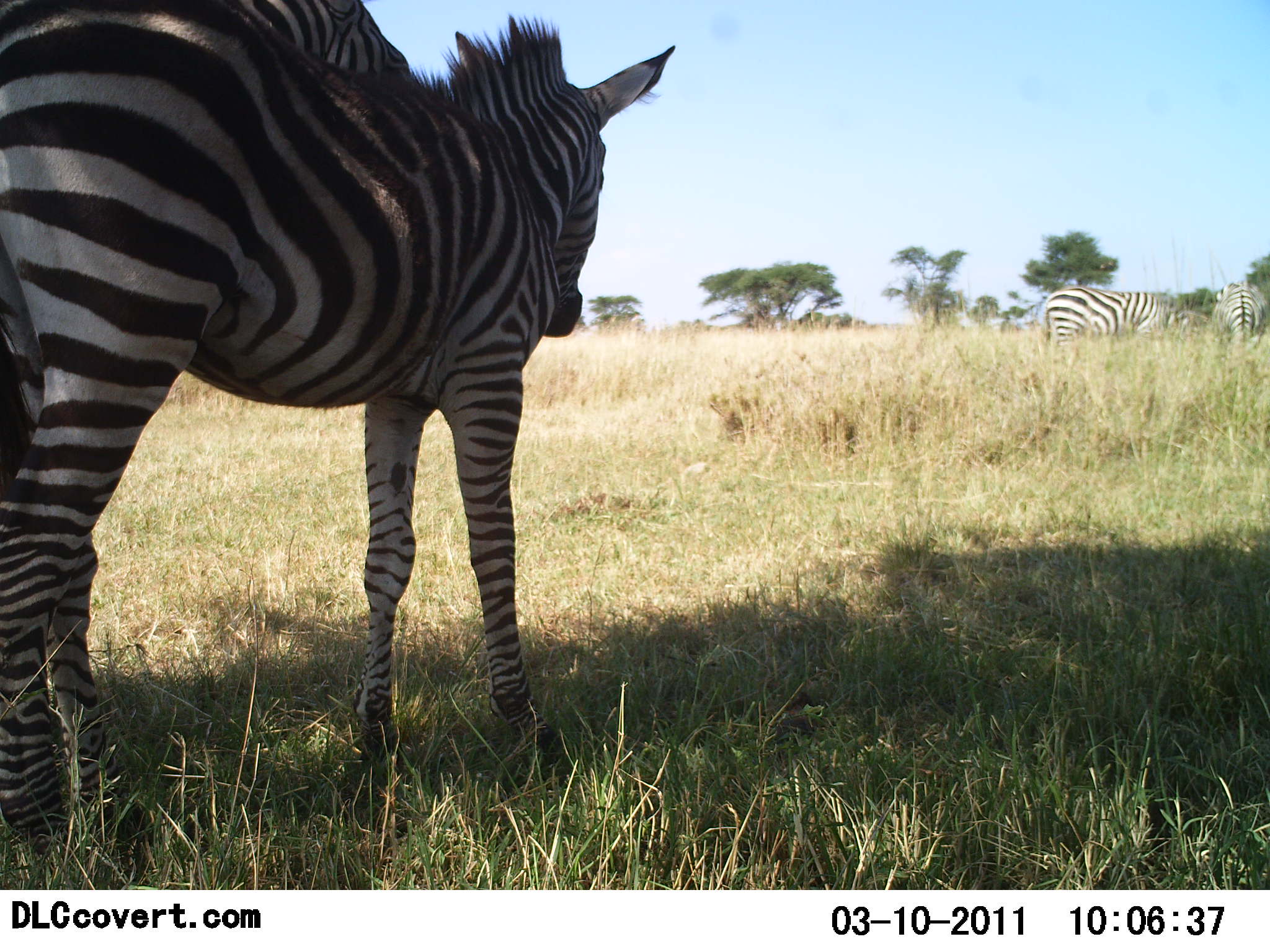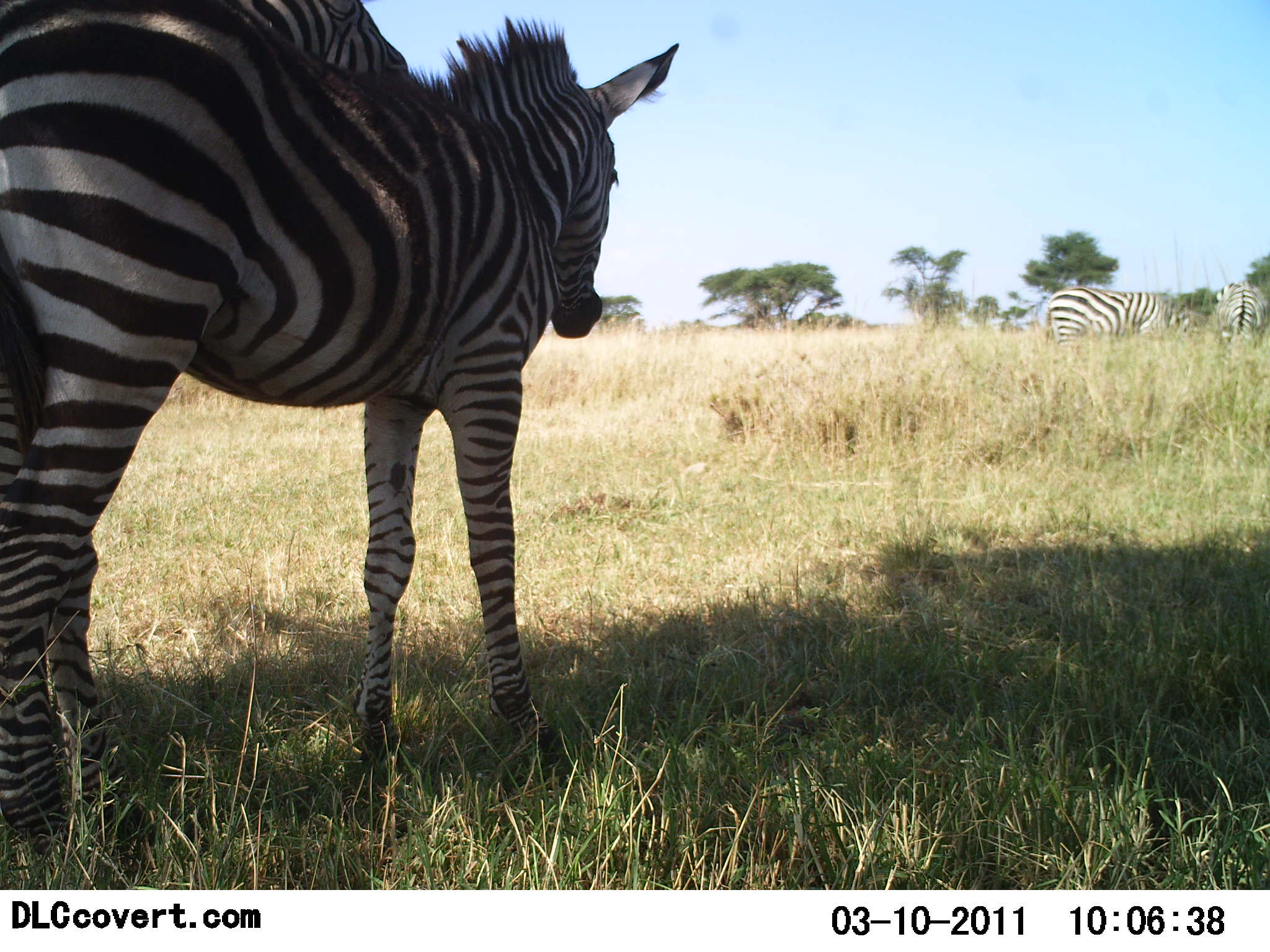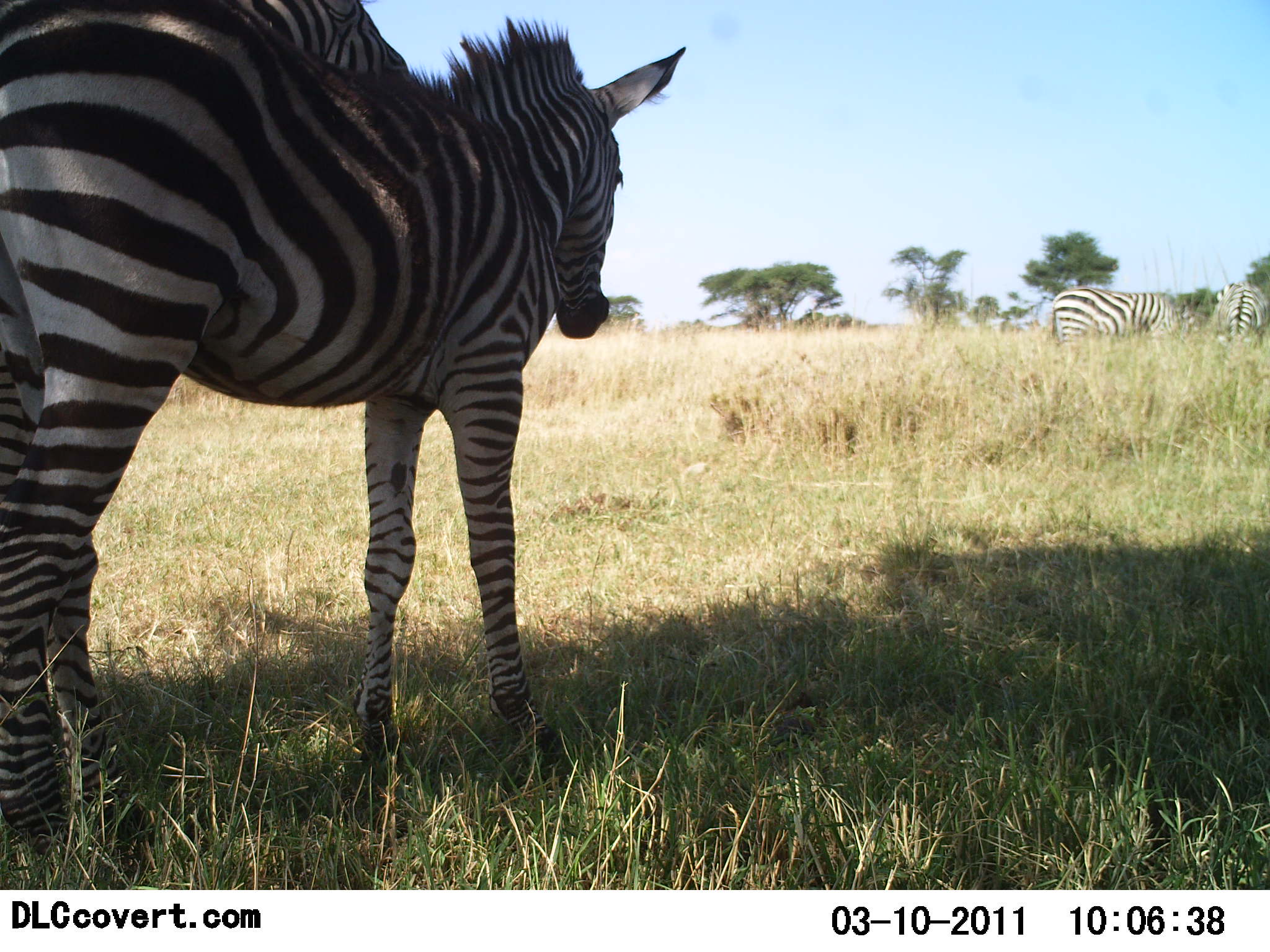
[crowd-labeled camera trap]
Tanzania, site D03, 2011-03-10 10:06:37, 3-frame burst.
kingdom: Animalia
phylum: Chordata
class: Mammalia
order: Perissodactyla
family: Equidae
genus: Equus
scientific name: Equus quagga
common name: plains zebra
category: zebra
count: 3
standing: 100%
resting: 6%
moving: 0%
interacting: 0%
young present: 12%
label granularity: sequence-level